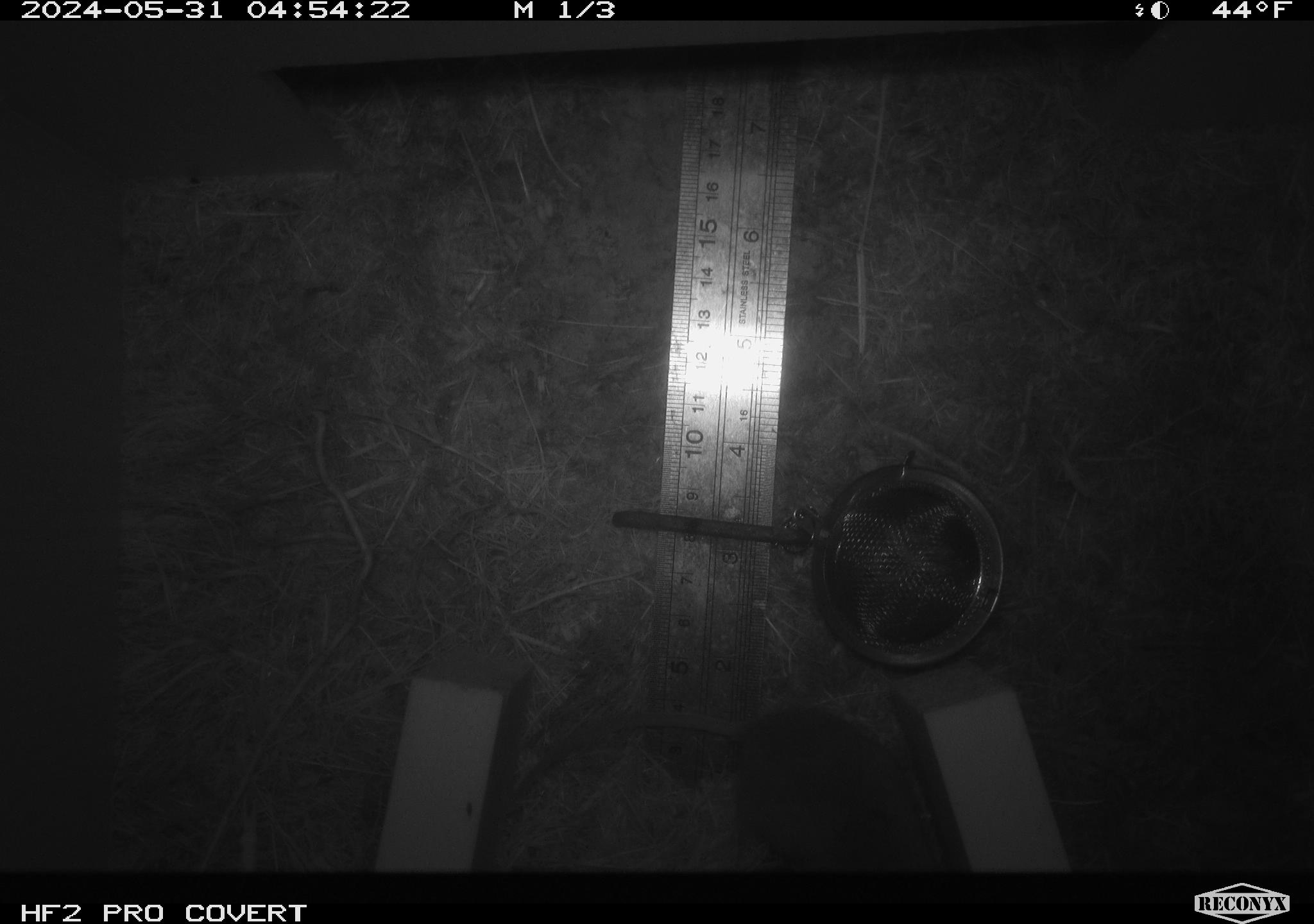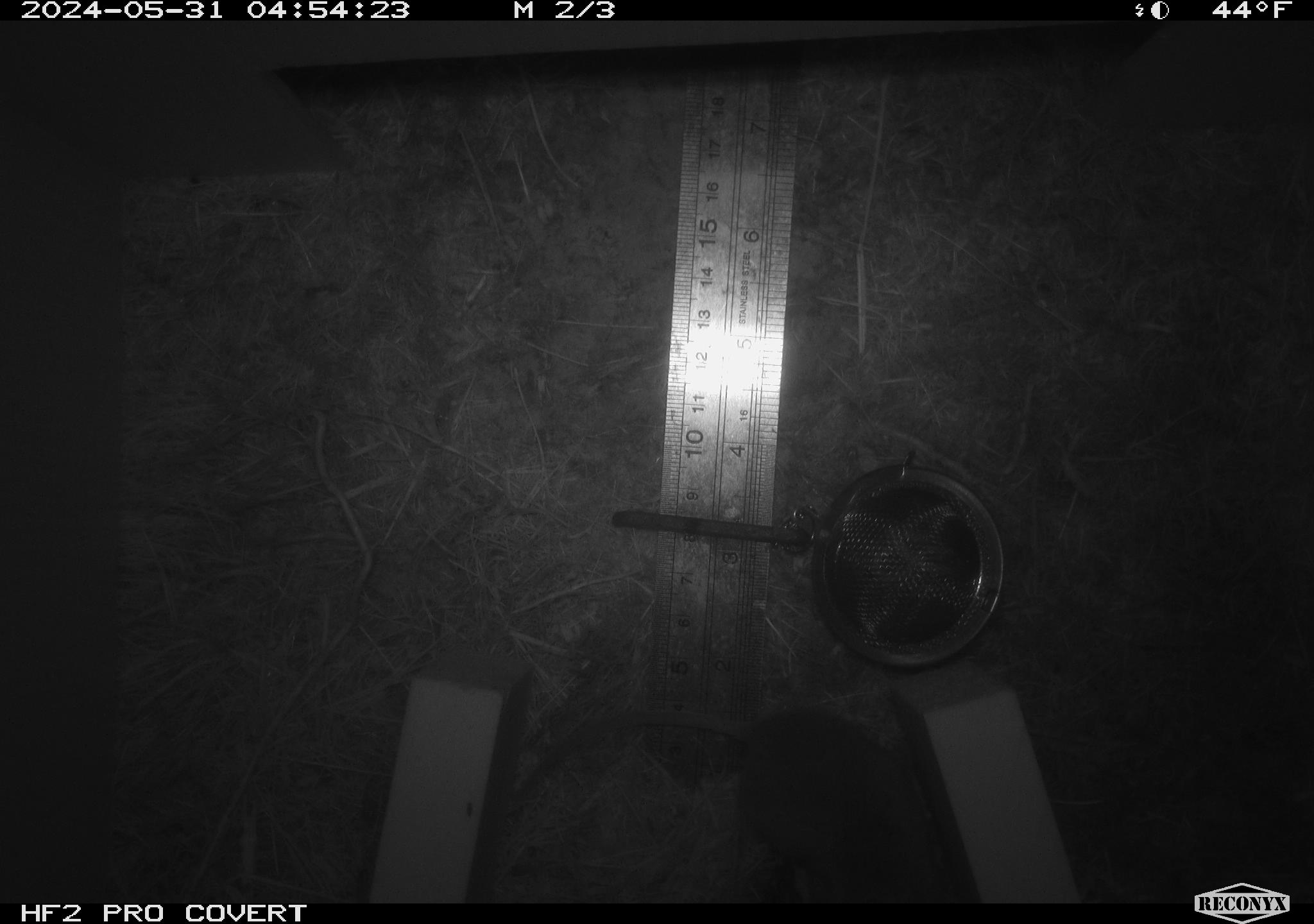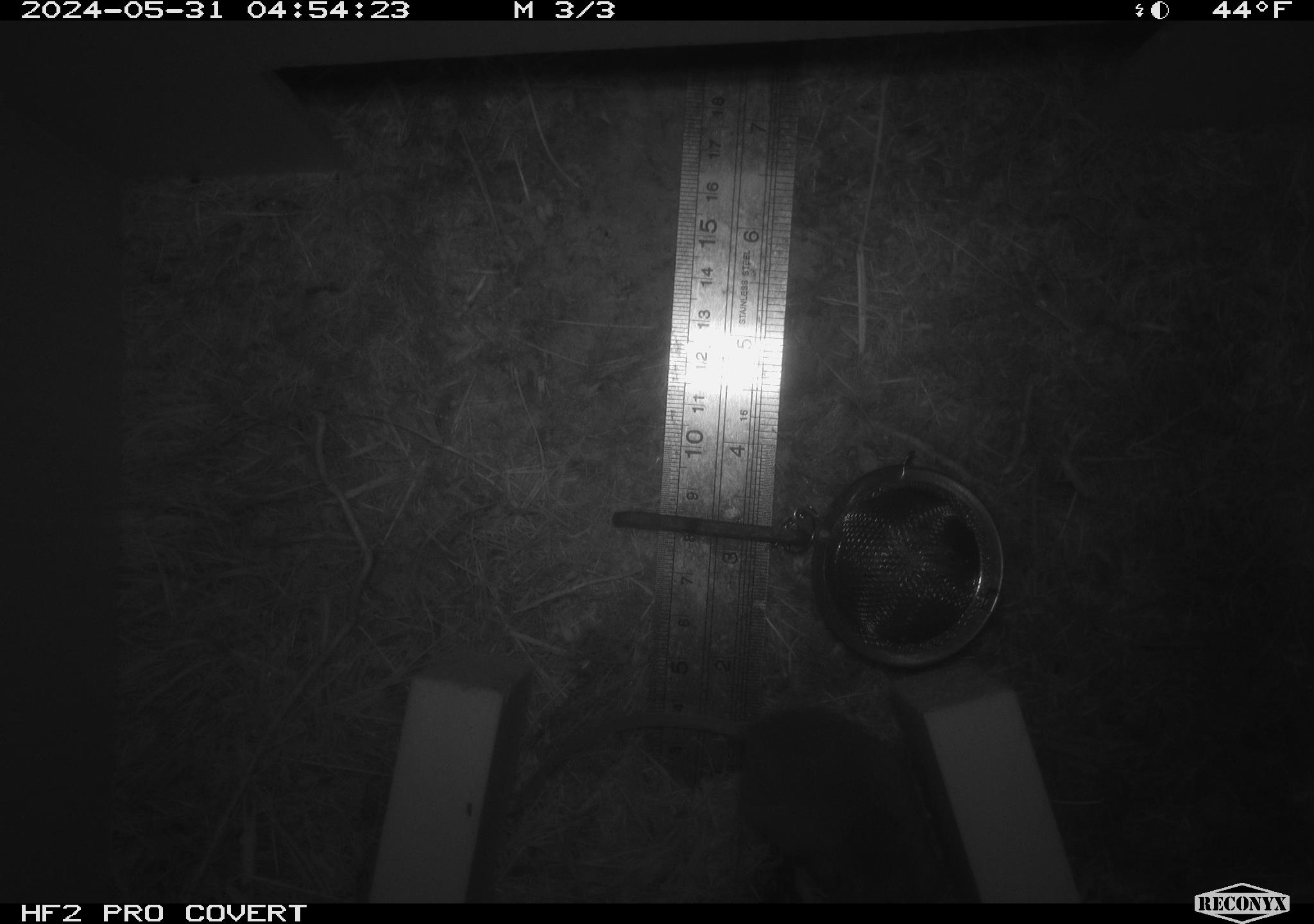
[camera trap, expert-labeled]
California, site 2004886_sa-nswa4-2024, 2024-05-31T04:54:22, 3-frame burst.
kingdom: Animalia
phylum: Chordata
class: Mammalia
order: Rodentia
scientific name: Rodentia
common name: rodent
Rodent (Rodentia).